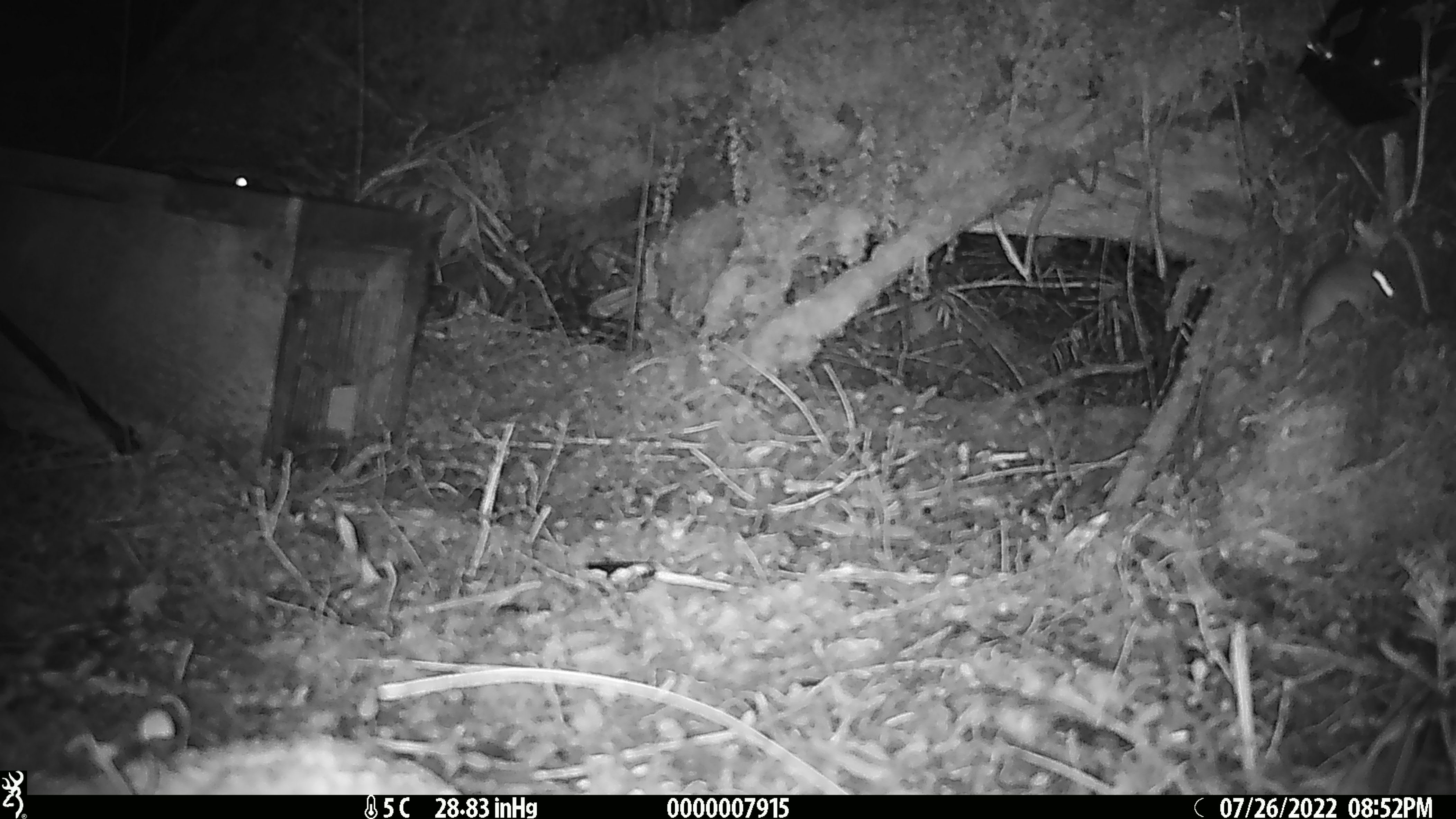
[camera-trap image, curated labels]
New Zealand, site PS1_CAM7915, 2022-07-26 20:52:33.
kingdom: Animalia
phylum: Chordata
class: Mammalia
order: Rodentia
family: Muridae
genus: Mus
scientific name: Mus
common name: mouse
Mouse (Mus).